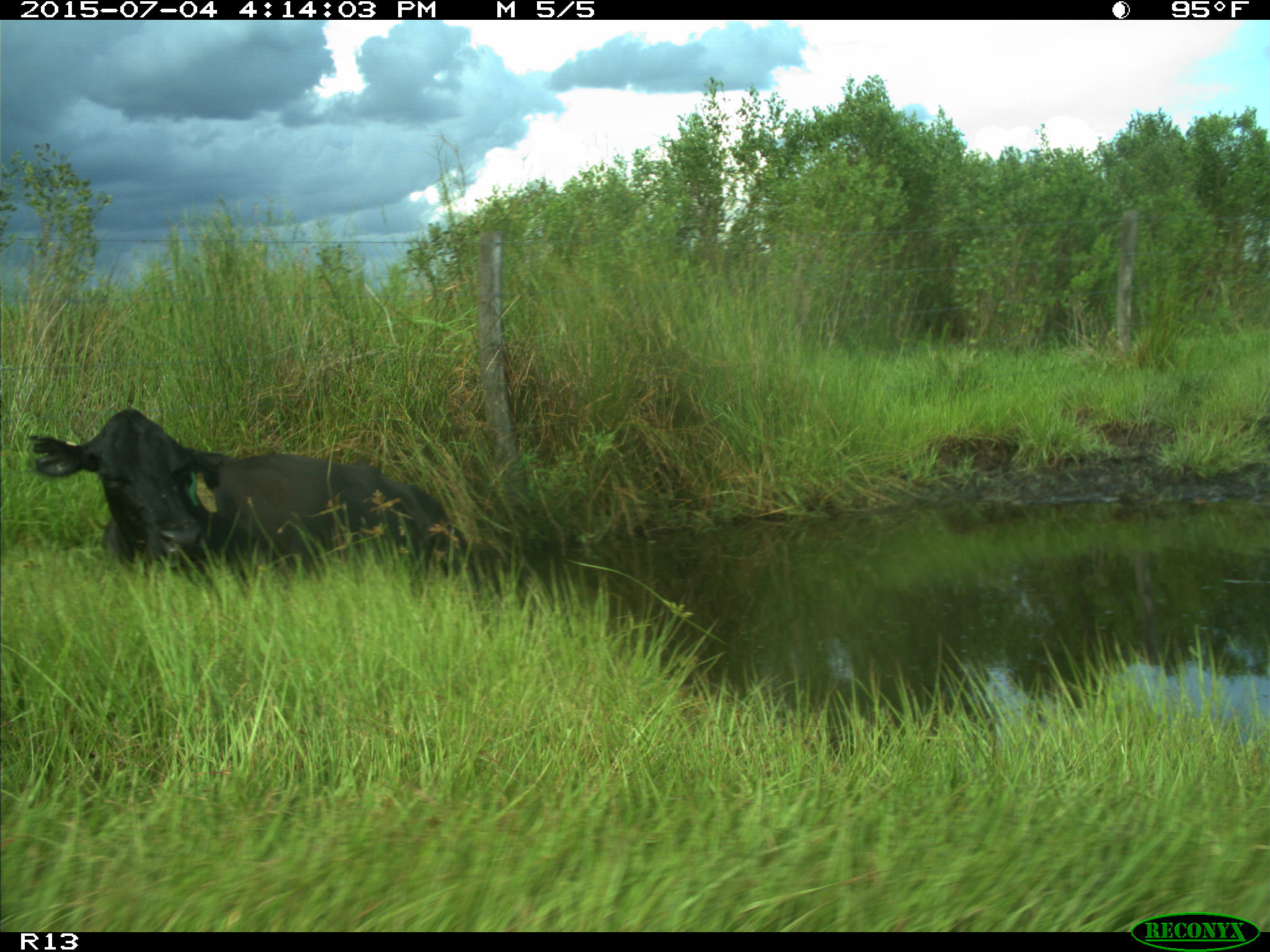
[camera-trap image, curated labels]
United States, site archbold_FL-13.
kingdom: Animalia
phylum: Chordata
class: Mammalia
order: Artiodactyla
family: Bovidae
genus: Bos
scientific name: Bos taurus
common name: domestic cow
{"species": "Bos taurus (domestic cow)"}